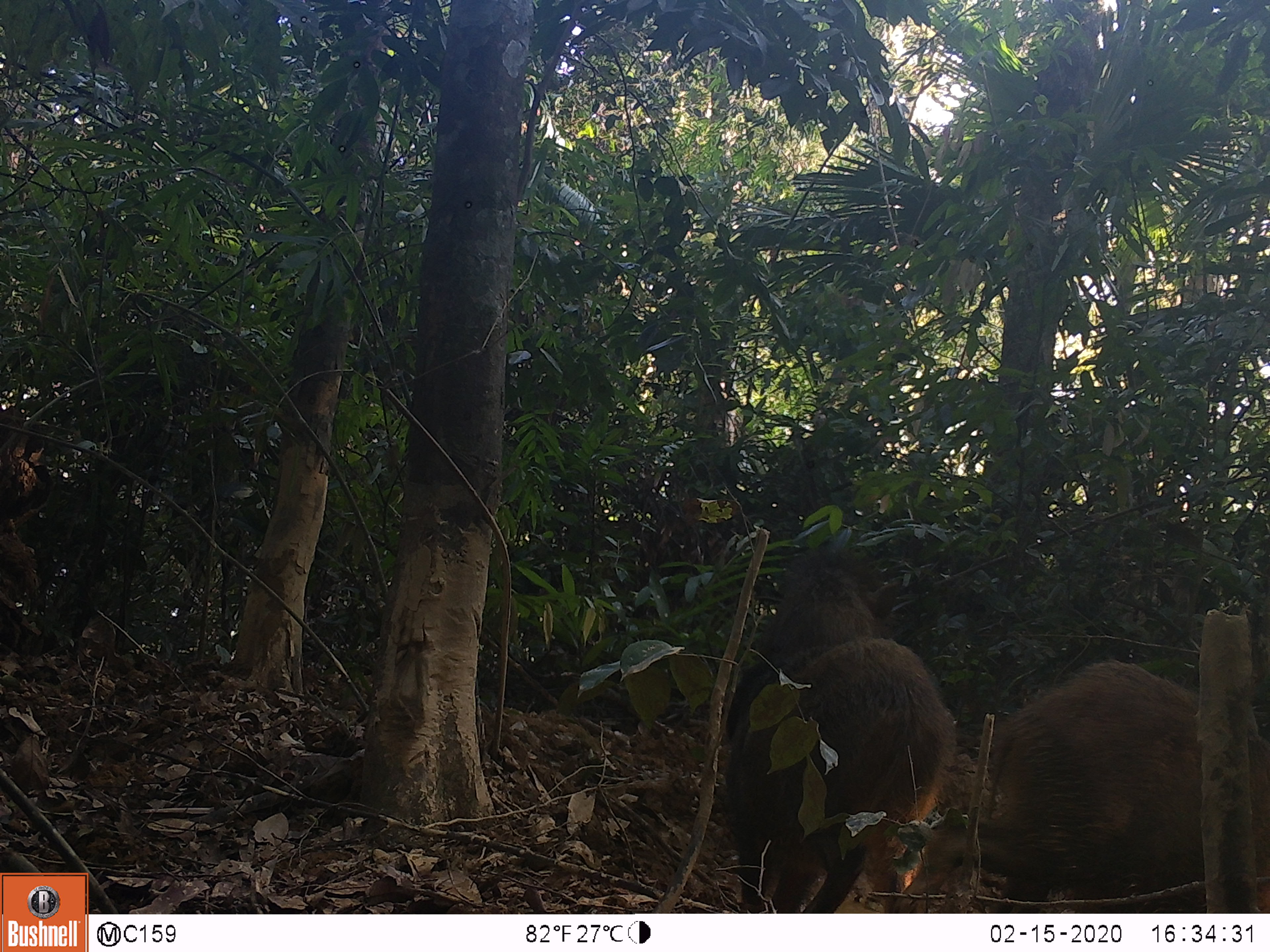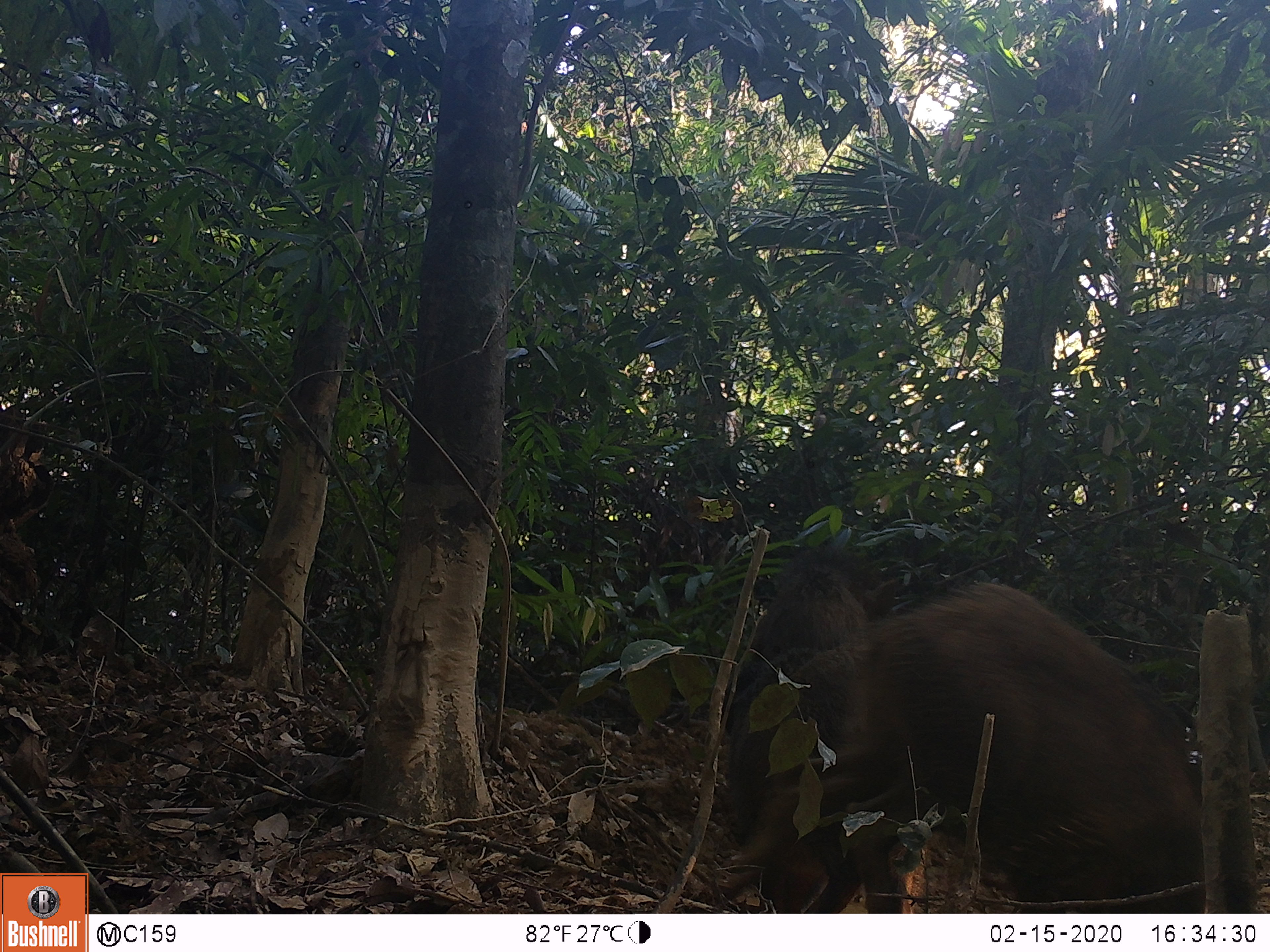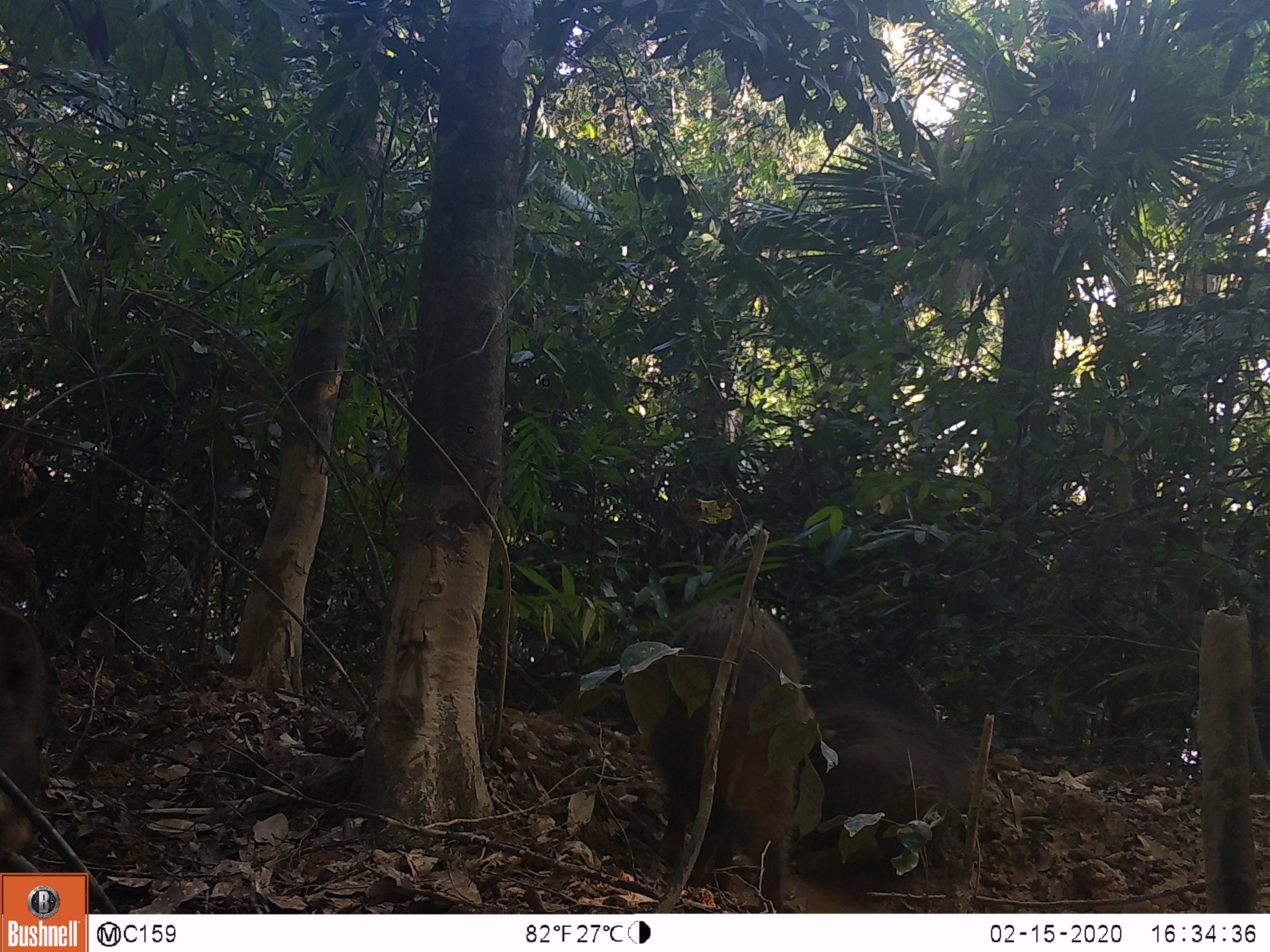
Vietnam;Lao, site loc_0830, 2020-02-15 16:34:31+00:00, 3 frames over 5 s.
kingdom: Animalia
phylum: Chordata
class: Mammalia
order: Artiodactyla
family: Suidae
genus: Sus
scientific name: Sus scrofa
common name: eurasian wild pig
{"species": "eurasian wild pig (Sus scrofa)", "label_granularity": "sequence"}